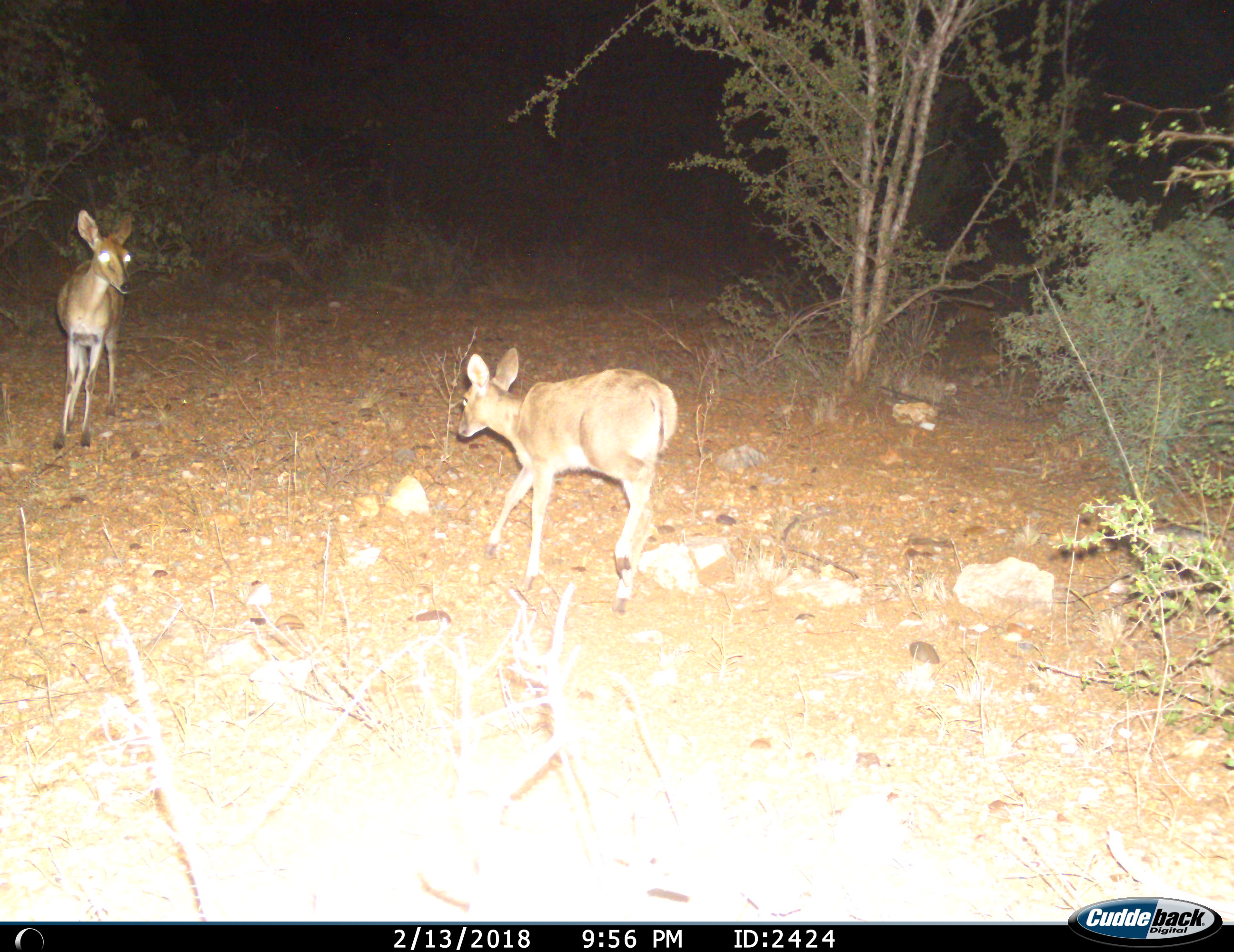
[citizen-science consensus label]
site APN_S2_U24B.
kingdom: Animalia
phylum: Chordata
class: Mammalia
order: Artiodactyla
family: Bovidae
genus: Sylvicapra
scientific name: Sylvicapra grimmia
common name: common duiker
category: duikercommongrey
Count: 2.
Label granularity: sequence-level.